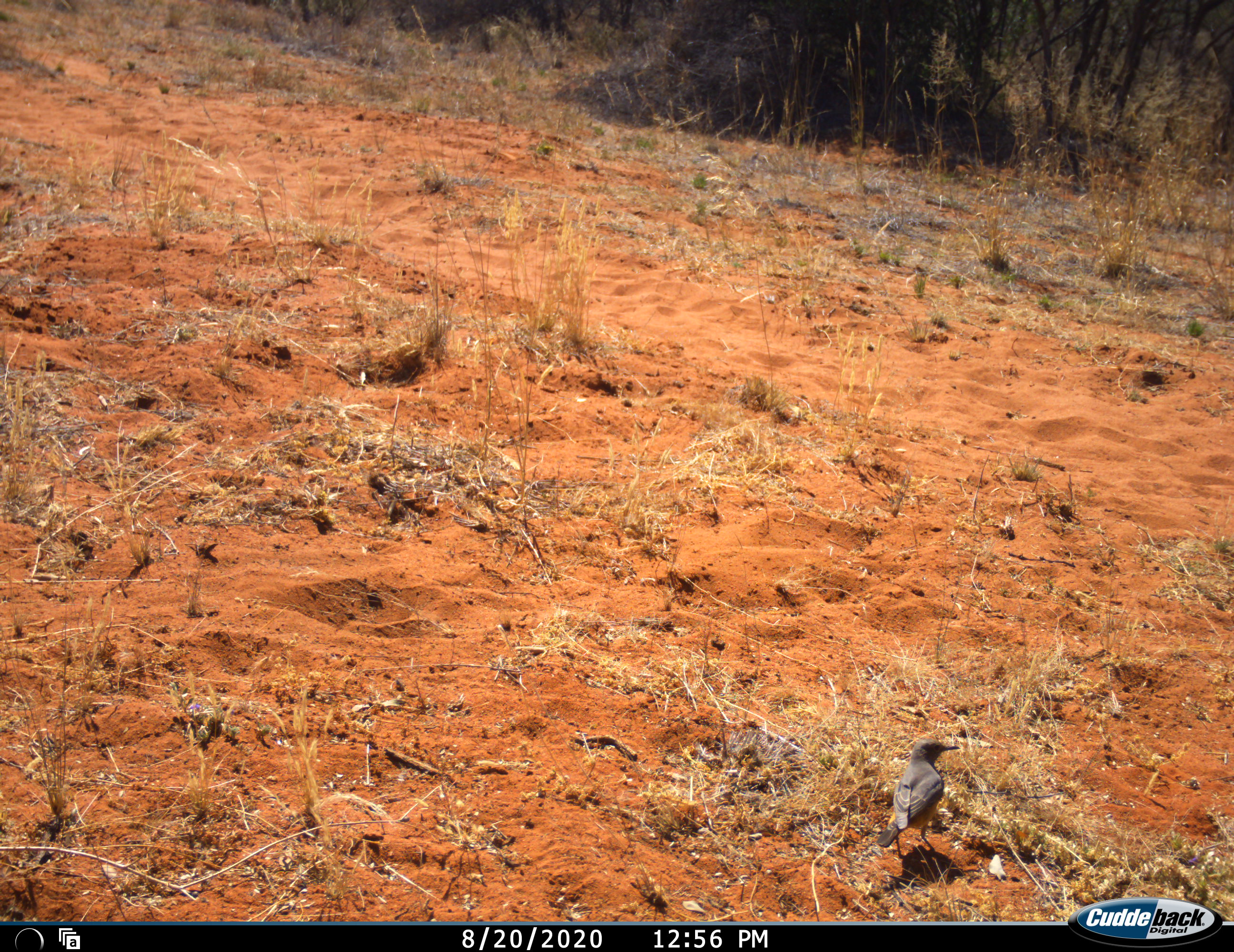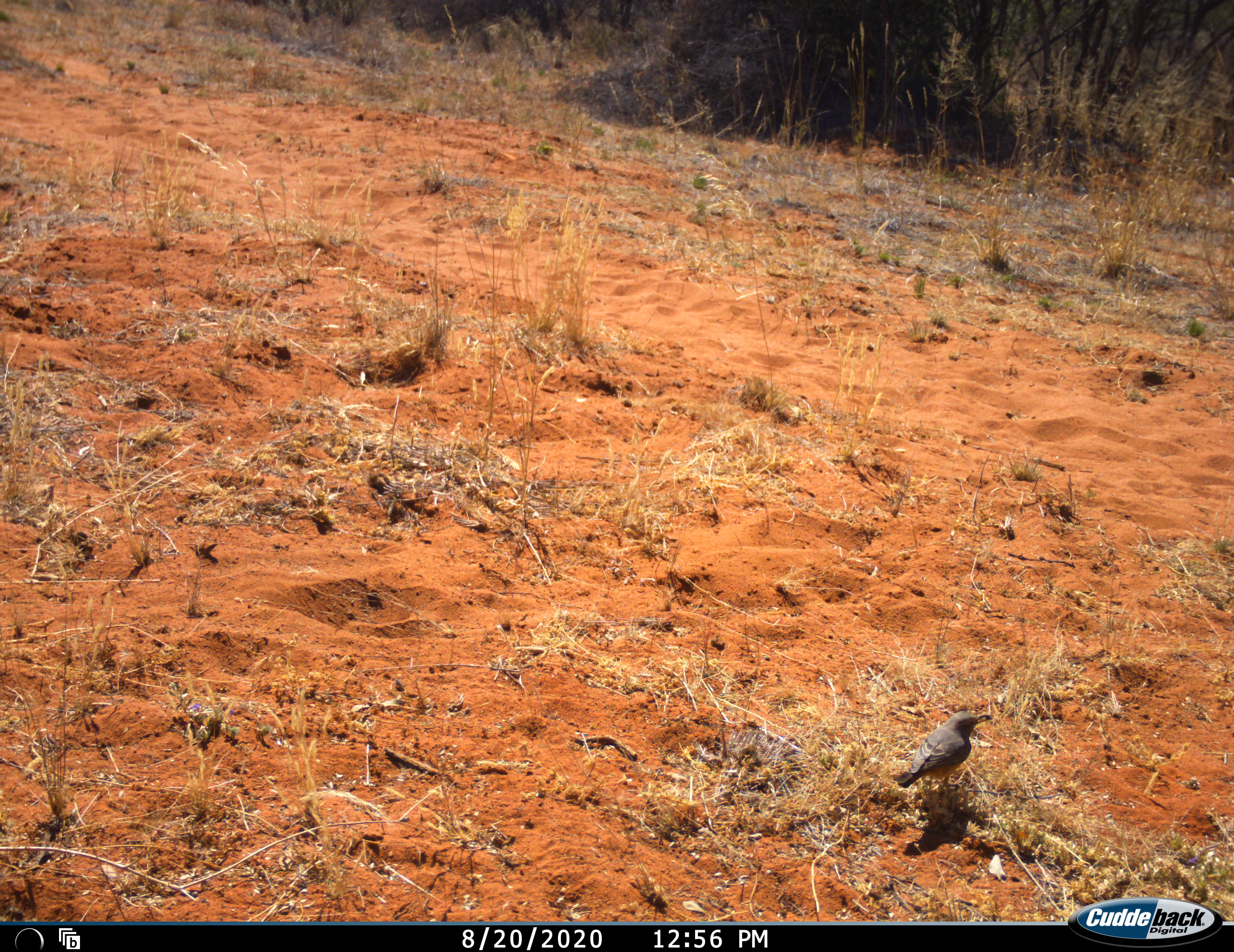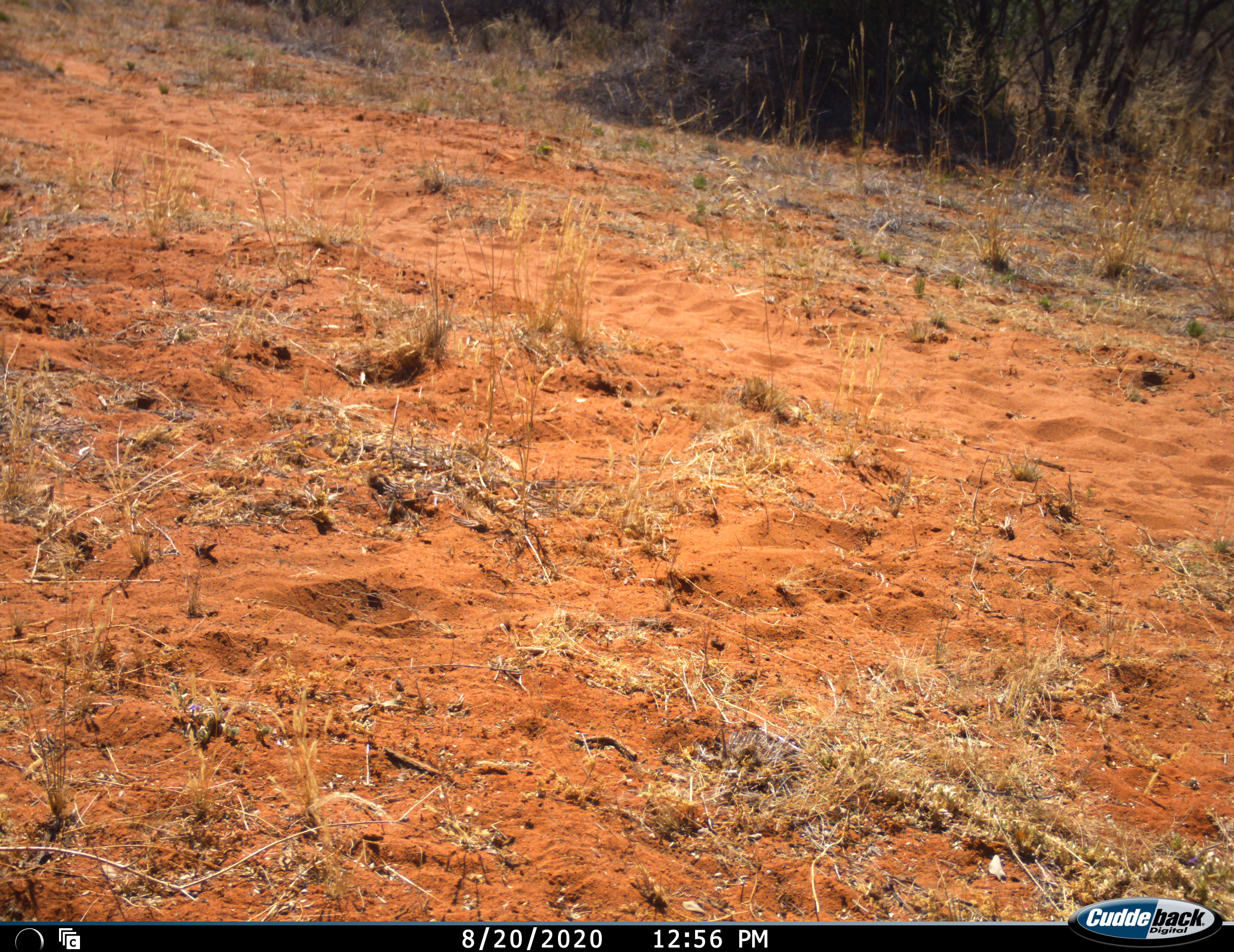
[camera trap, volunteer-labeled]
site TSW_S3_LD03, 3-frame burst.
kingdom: Animalia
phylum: Chordata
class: Aves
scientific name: Aves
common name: bird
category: birdother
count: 1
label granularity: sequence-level